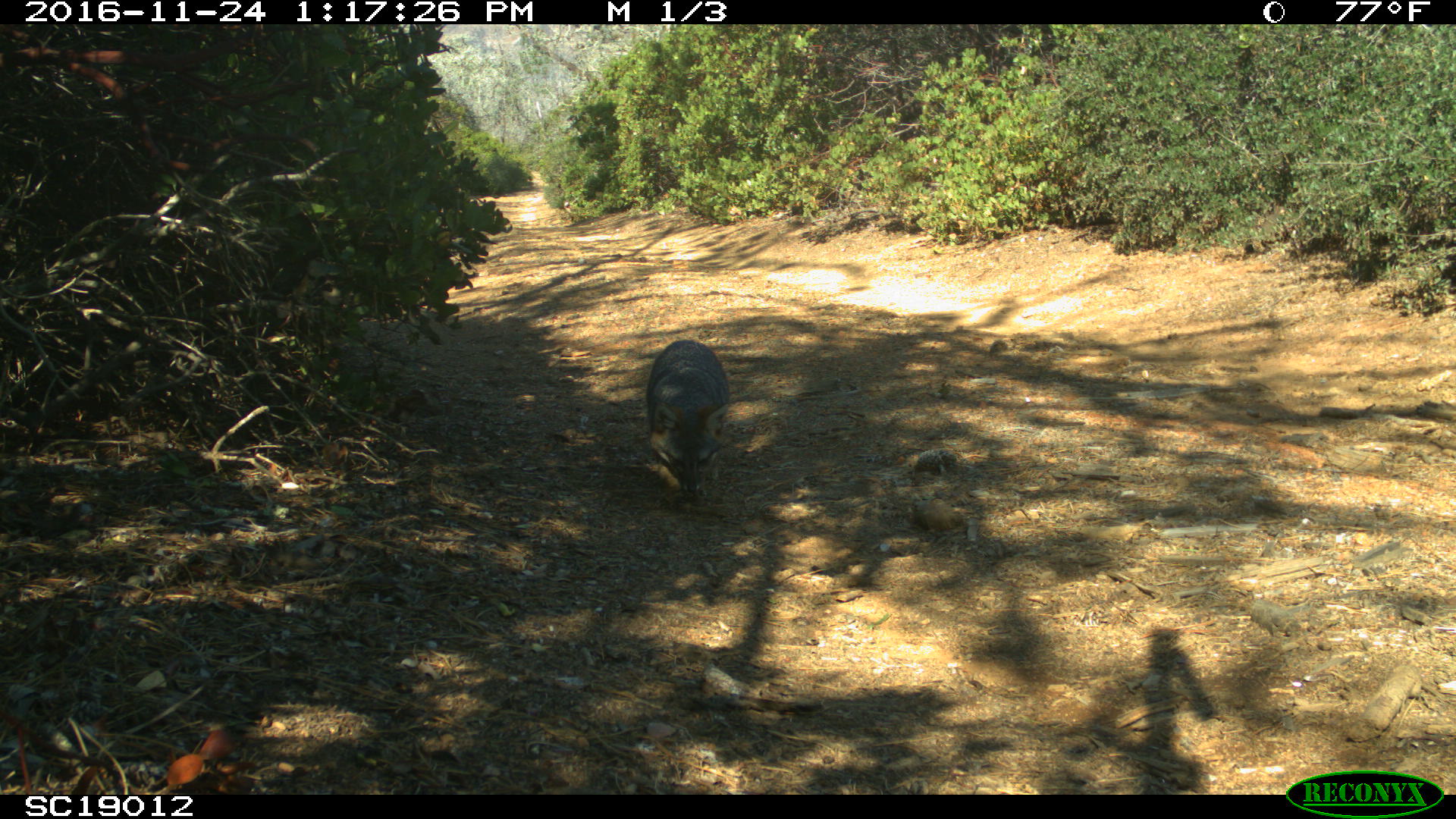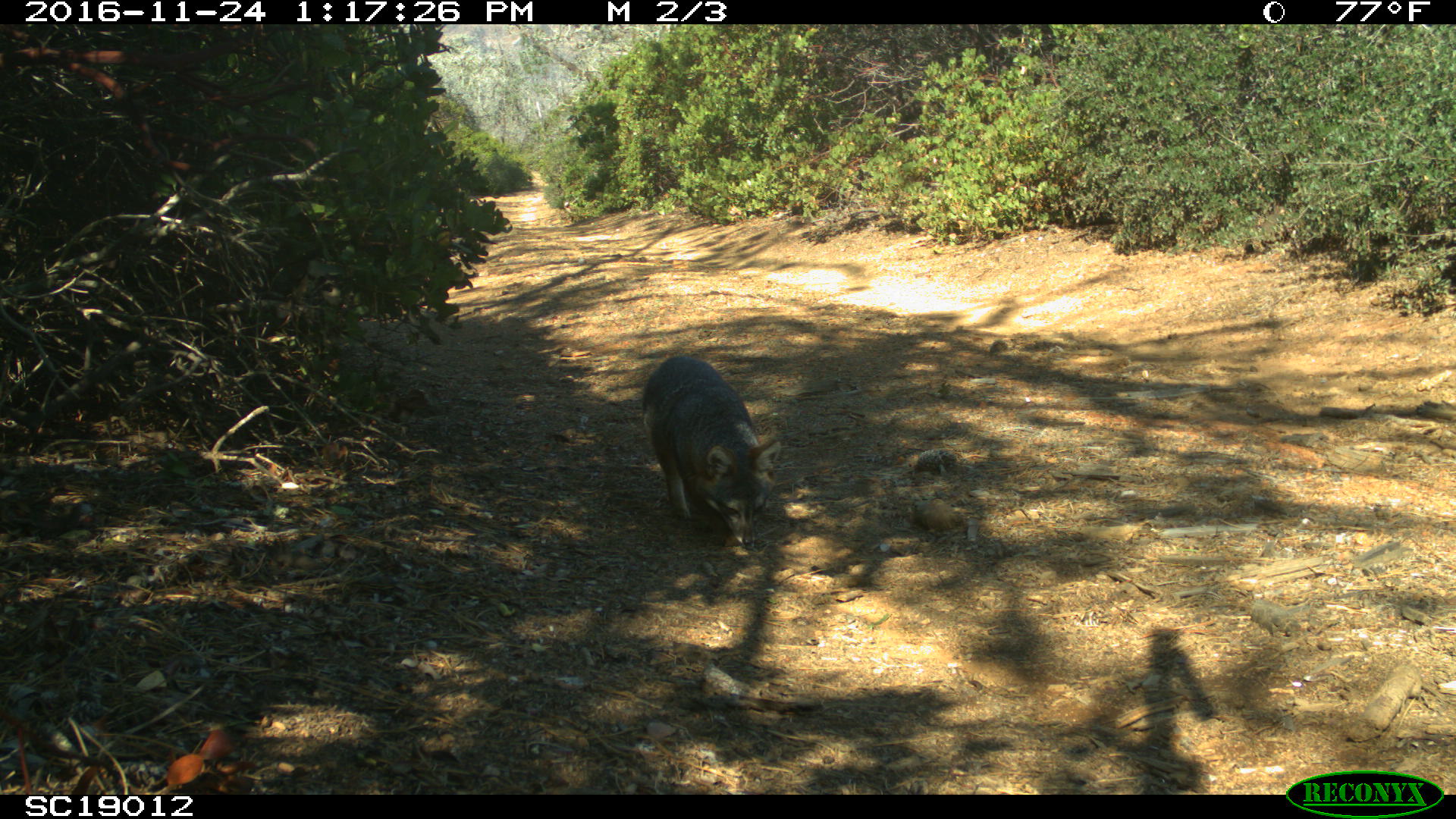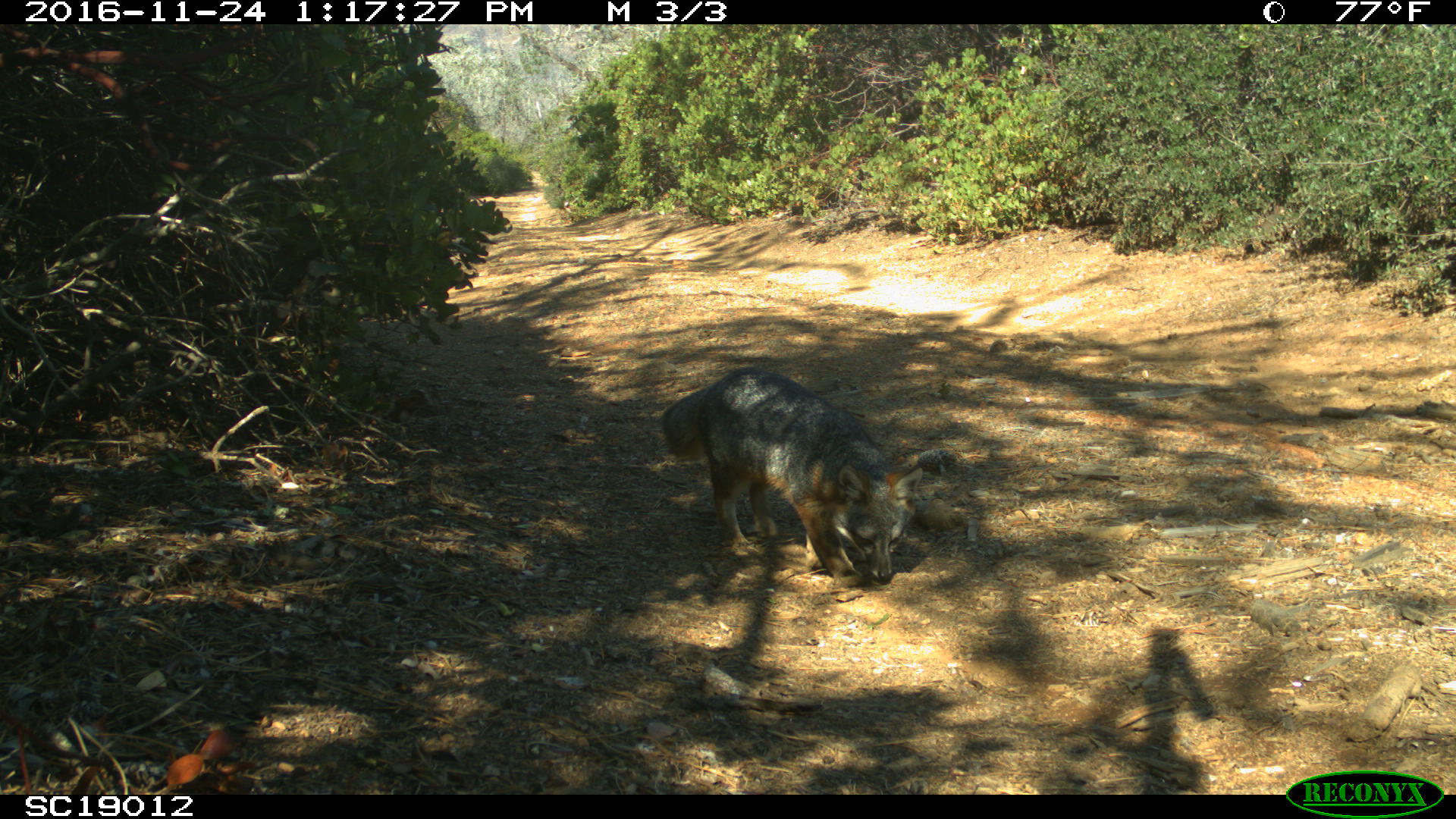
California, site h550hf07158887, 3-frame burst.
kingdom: Animalia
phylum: Chordata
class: Mammalia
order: Carnivora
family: Canidae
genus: Urocyon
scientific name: Urocyon littoralis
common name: island fox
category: fox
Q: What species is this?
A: Fox (island fox) (Urocyon littoralis).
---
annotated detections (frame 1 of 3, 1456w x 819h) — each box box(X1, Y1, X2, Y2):
fox: box(646, 339, 730, 492)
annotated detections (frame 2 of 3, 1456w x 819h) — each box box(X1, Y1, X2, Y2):
fox: box(642, 354, 781, 549)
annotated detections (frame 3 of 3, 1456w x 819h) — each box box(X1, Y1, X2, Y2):
fox: box(659, 365, 921, 581)